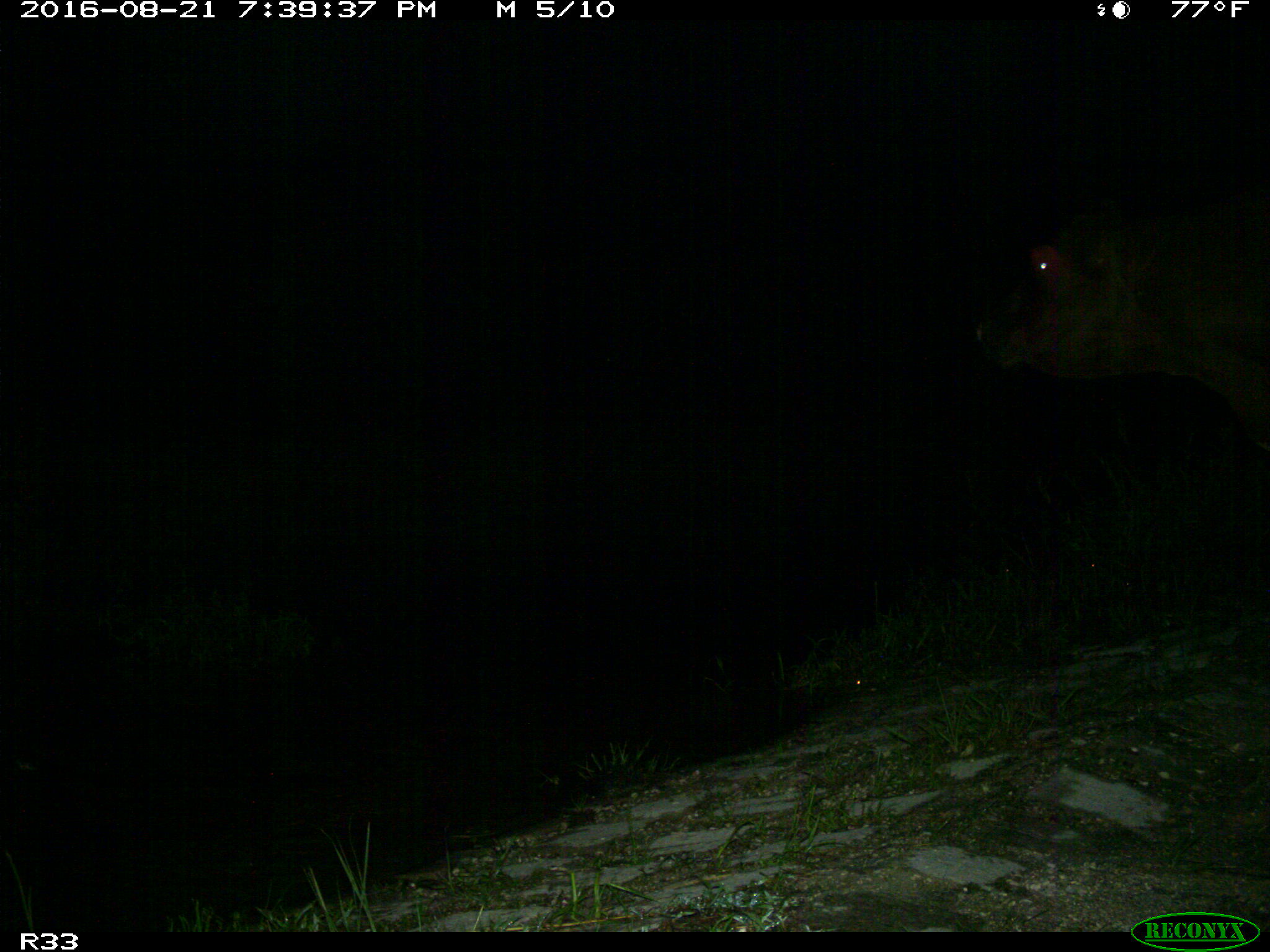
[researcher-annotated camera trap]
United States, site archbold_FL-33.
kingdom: Animalia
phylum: Chordata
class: Mammalia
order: Artiodactyla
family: Bovidae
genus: Bos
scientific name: Bos taurus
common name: domestic cow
Bos taurus (domestic cow).